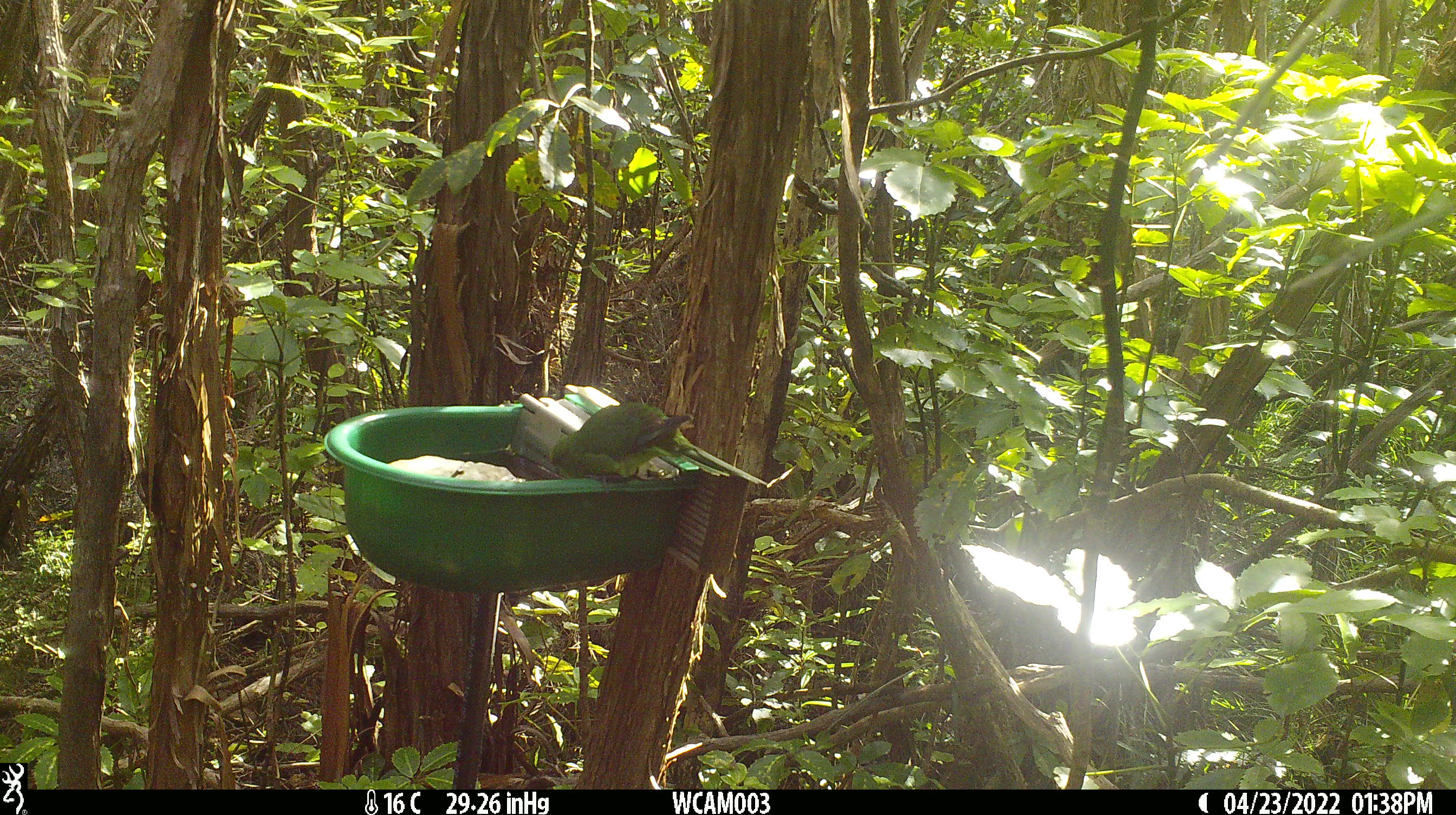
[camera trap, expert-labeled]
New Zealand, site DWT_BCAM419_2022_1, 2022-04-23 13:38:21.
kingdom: Animalia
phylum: Chordata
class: Aves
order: Psittaciformes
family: Psittaculidae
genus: Cyanoramphus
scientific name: Cyanoramphus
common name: parakeet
Parakeet (Cyanoramphus).